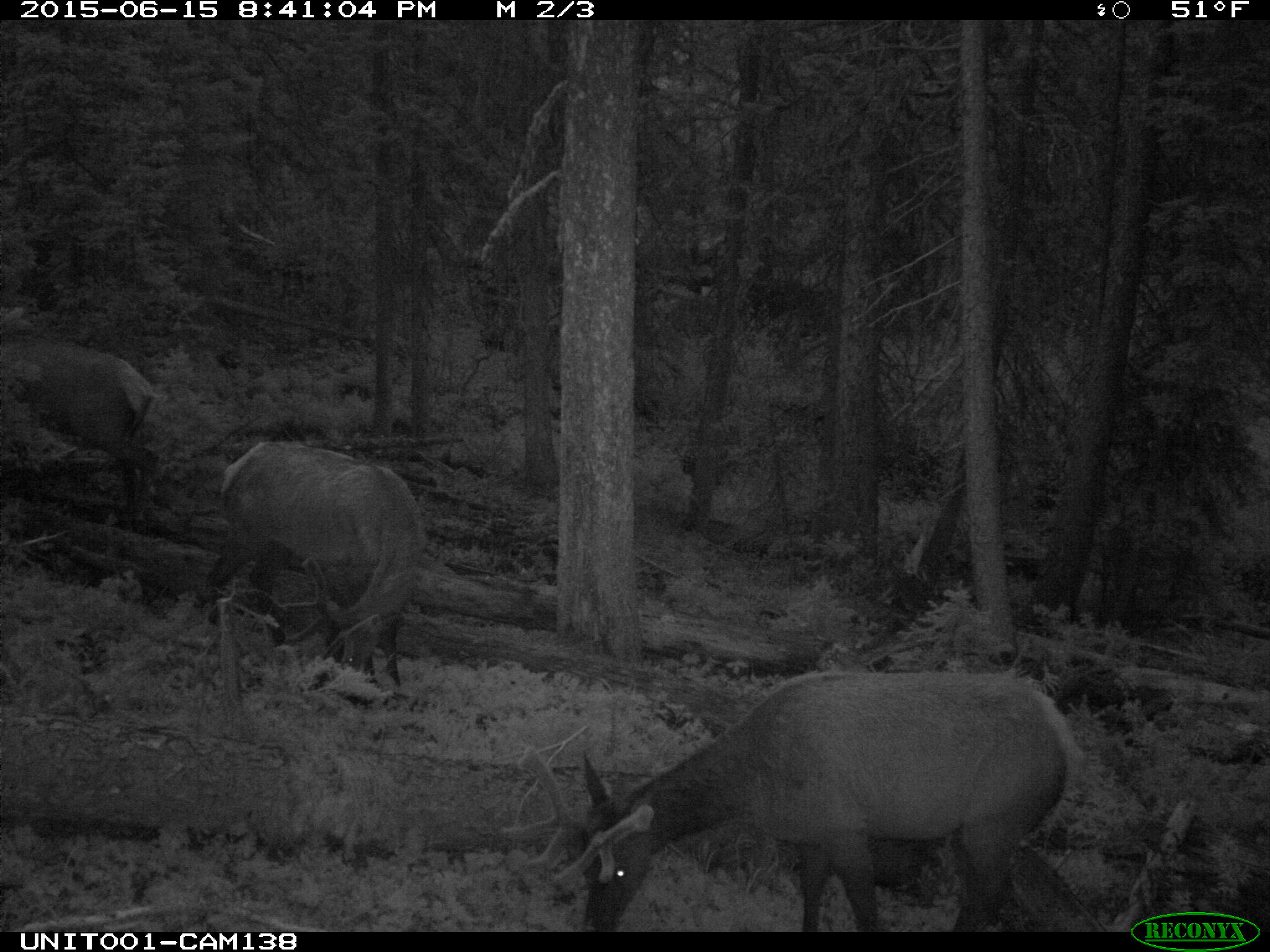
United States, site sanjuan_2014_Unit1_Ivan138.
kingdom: Animalia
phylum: Chordata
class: Mammalia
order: Artiodactyla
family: Cervidae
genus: Cervus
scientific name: Cervus elaphus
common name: red deer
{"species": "Cervus elaphus (red deer)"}